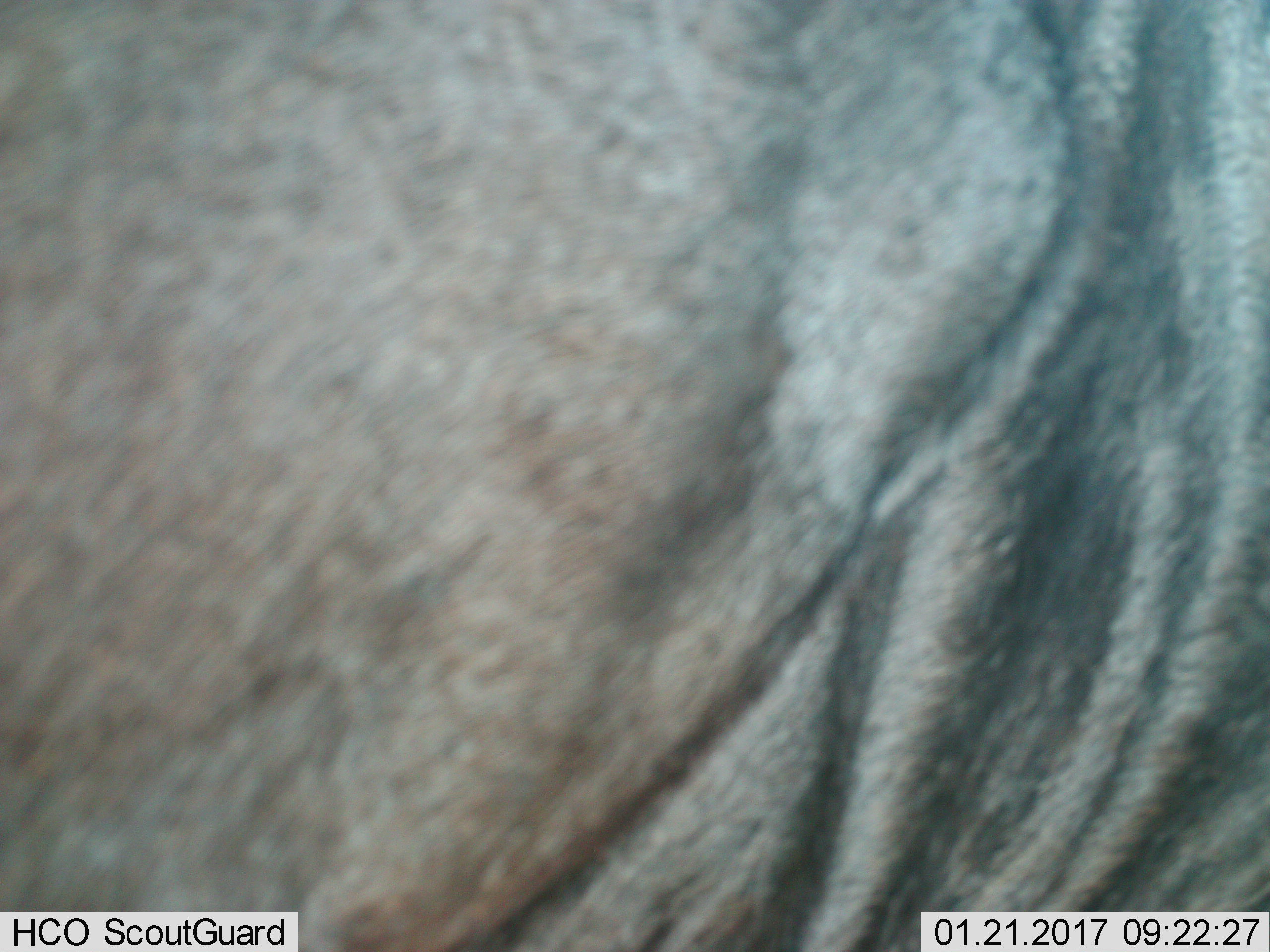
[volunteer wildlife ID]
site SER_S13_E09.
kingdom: Animalia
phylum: Chordata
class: Mammalia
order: Artiodactyla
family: Bovidae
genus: Connochaetes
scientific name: Connochaetes taurinus taurinus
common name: blue wildebeest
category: wildebeestblue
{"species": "wildebeestblue (blue wildebeest) (Connochaetes taurinus taurinus)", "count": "1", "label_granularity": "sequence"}